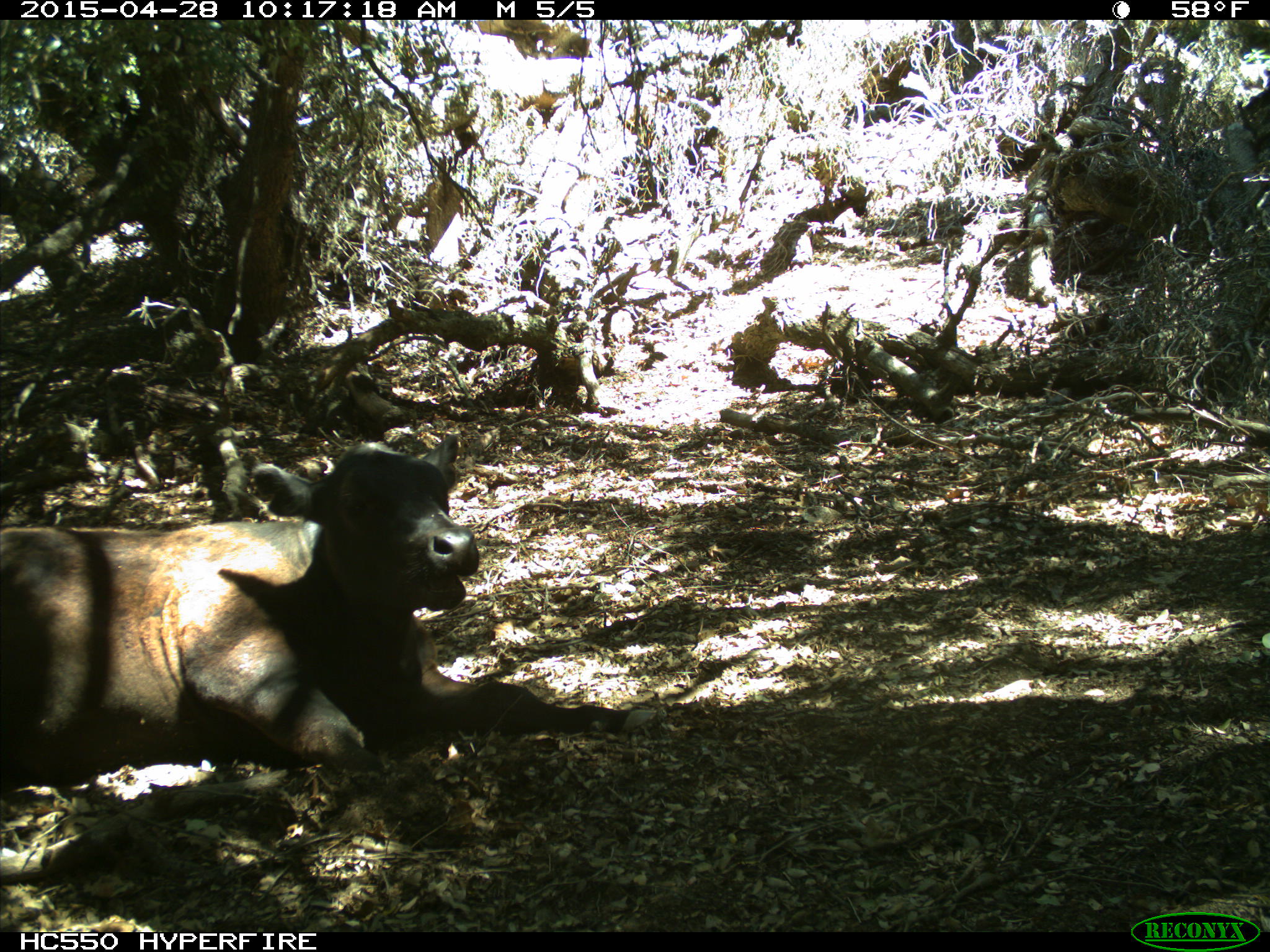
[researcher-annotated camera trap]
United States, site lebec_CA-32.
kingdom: Animalia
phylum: Chordata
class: Mammalia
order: Artiodactyla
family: Bovidae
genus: Bos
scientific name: Bos taurus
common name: domestic cow